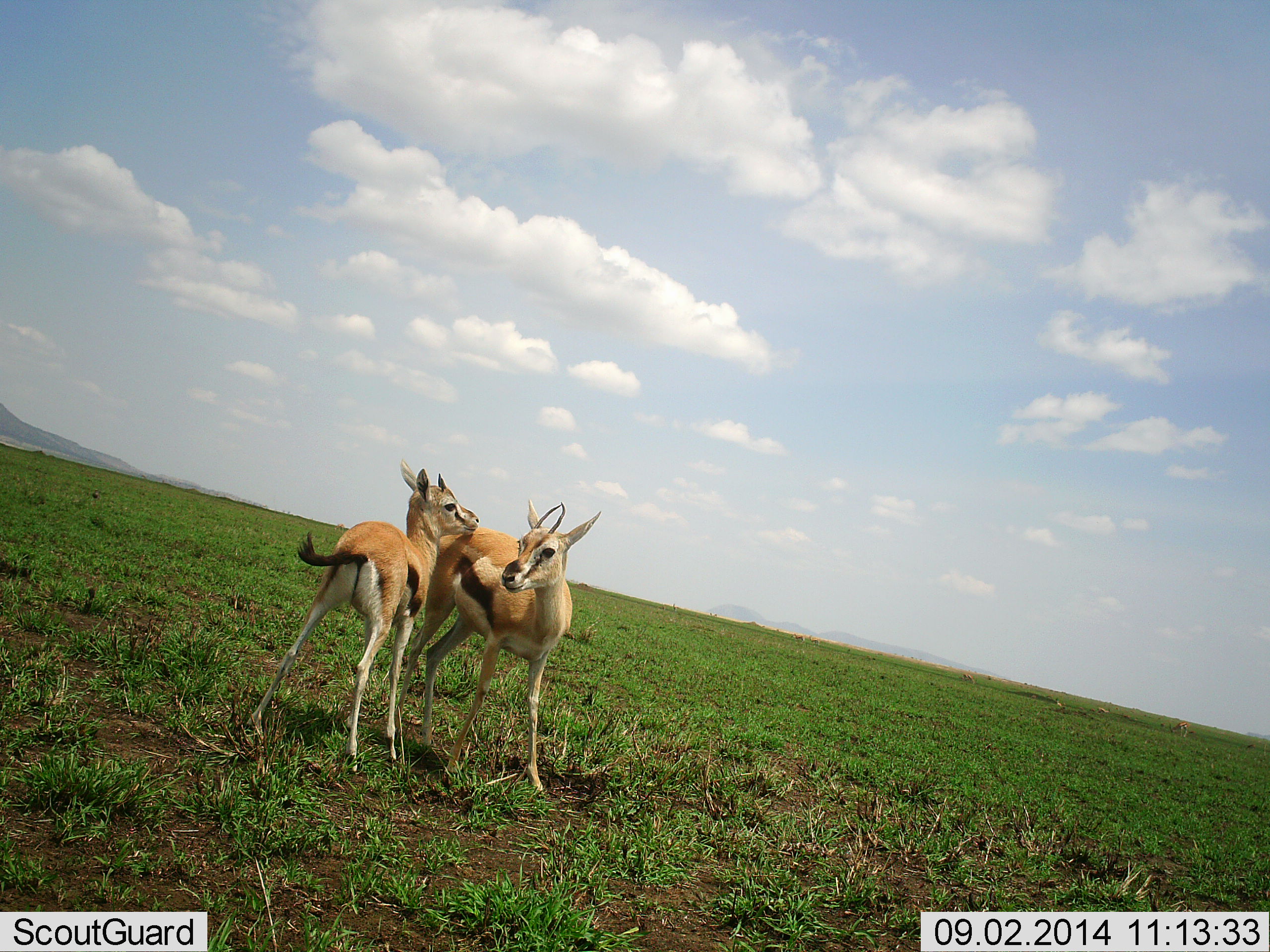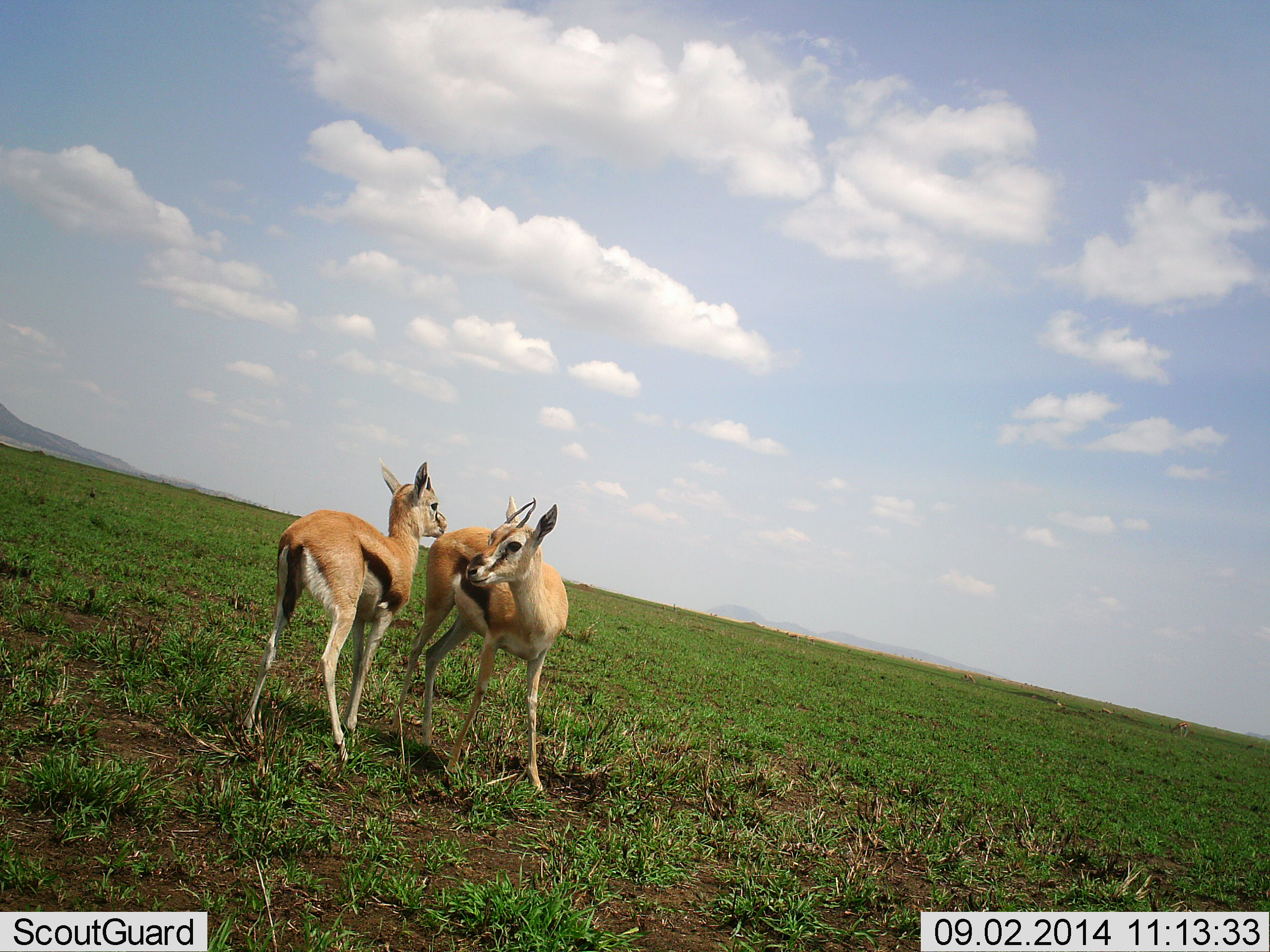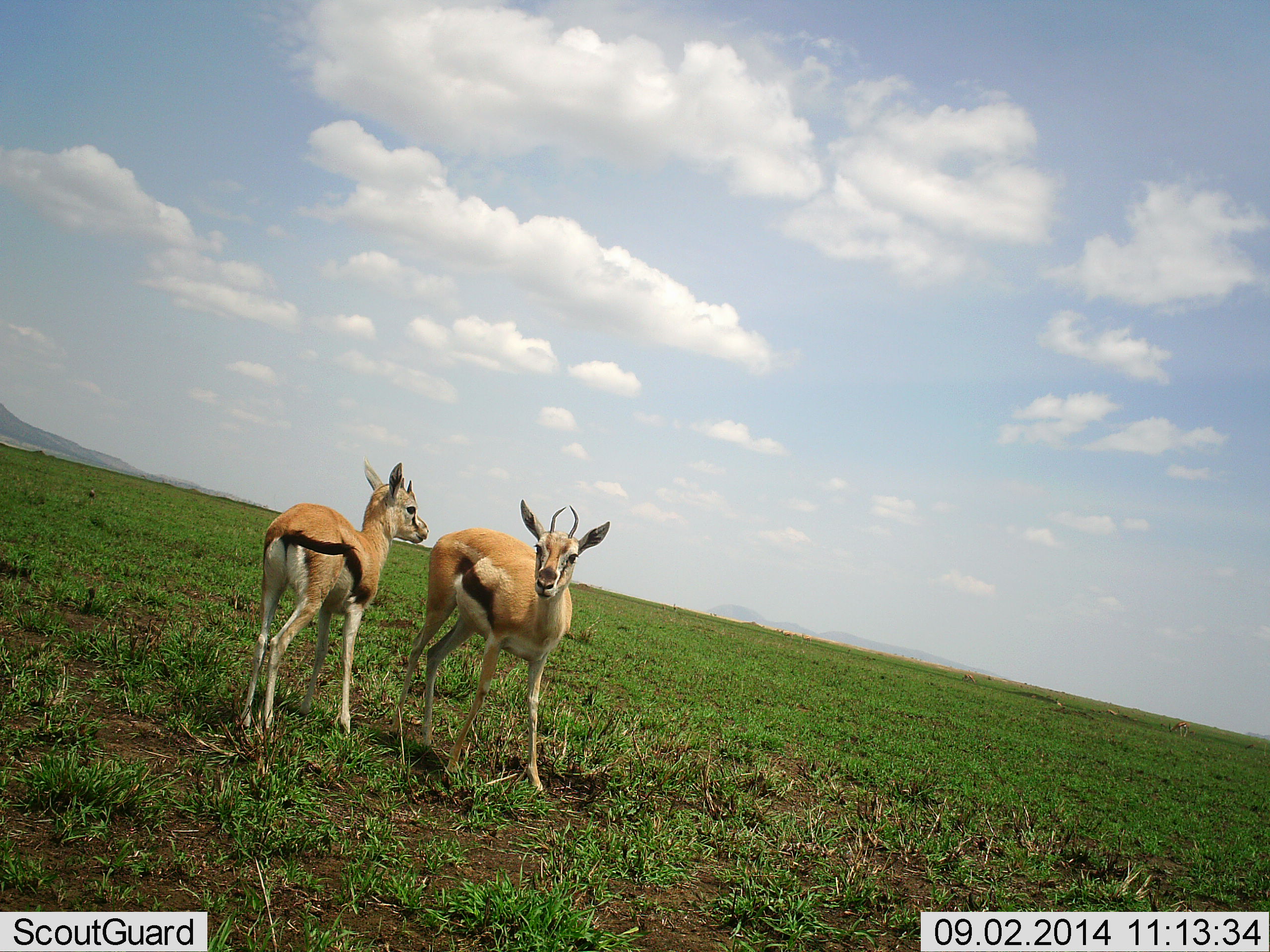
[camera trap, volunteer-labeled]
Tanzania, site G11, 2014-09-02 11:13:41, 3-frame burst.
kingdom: Animalia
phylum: Chordata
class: Mammalia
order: Artiodactyla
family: Bovidae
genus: Eudorcas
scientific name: Eudorcas thomsonii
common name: thomson's gazelle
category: gazellethomsons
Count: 2.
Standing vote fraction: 70%.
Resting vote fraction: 0%.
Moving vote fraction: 10%.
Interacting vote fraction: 50%.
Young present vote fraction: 40%.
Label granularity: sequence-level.